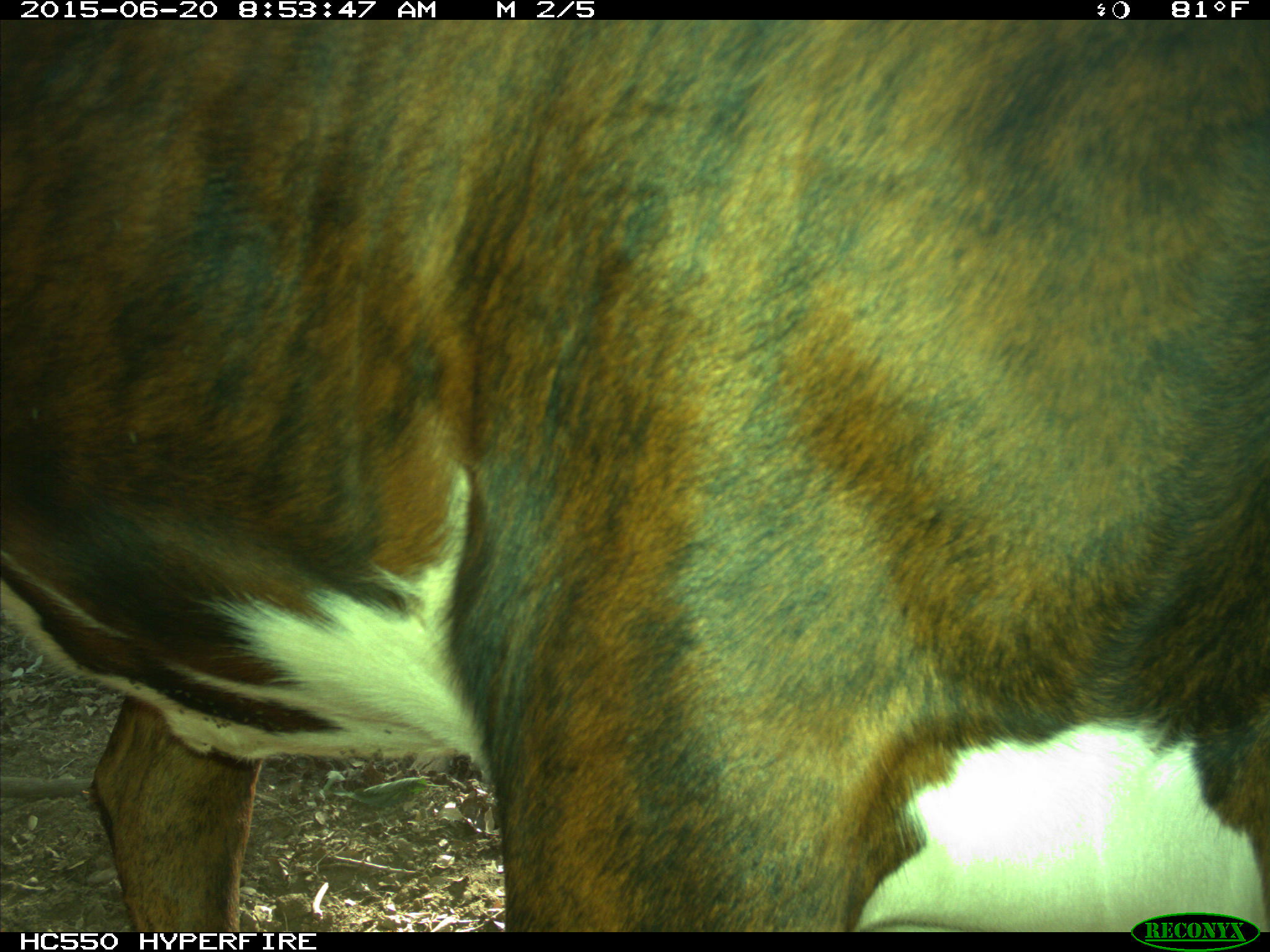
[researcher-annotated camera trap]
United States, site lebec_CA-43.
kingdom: Animalia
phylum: Chordata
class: Mammalia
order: Artiodactyla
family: Bovidae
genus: Bos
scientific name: Bos taurus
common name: domestic cow